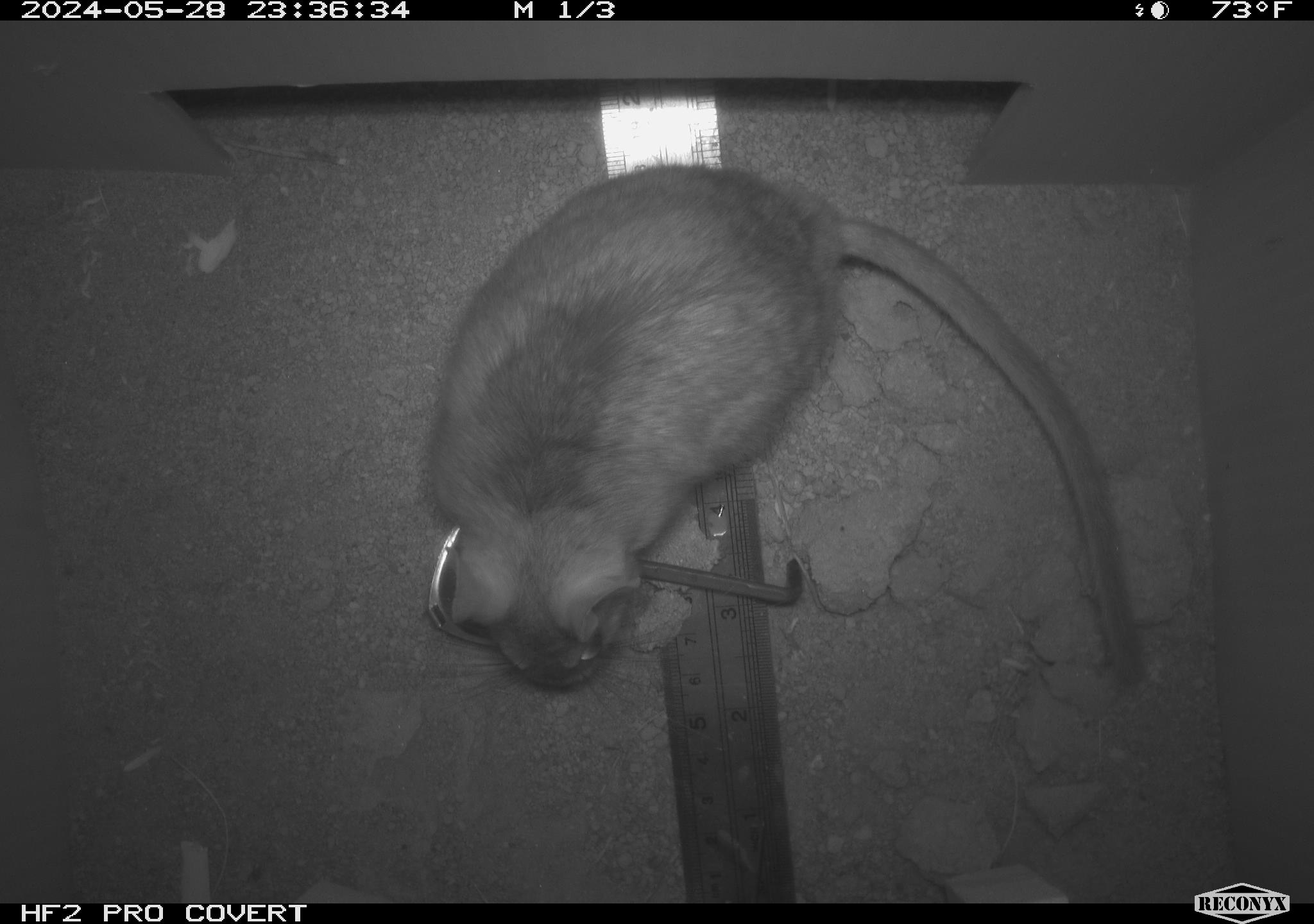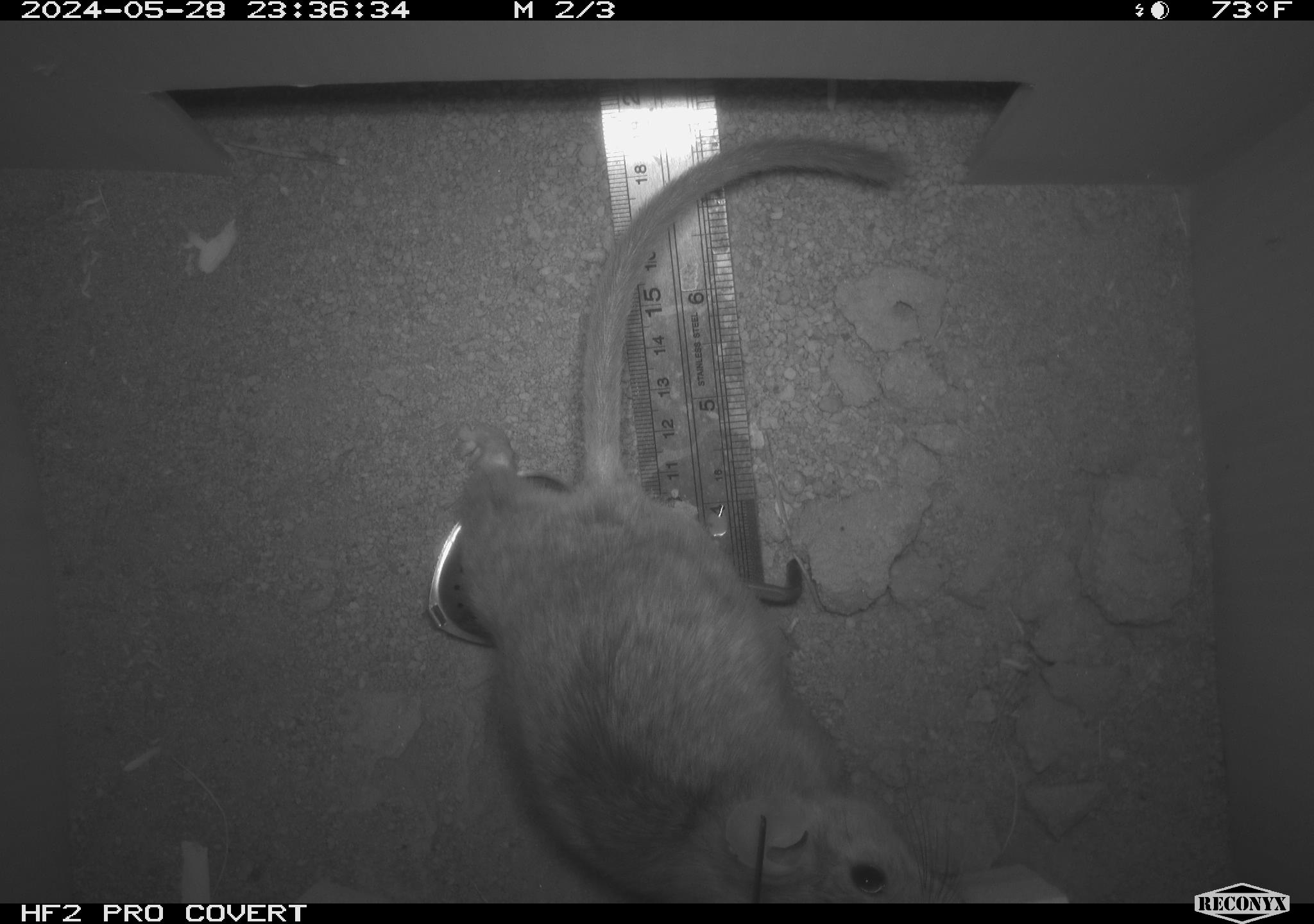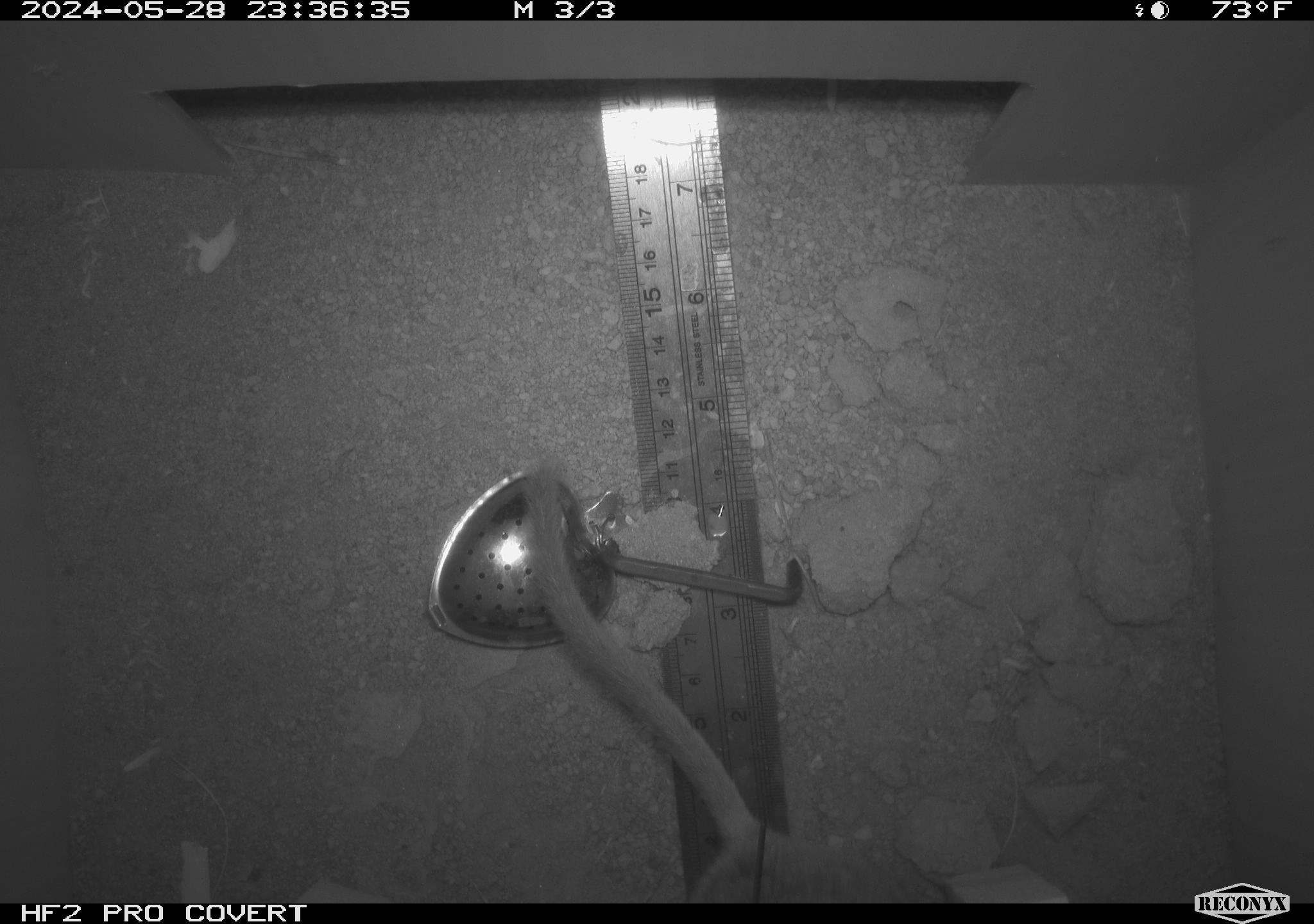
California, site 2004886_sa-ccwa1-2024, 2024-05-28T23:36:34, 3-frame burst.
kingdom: Animalia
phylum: Chordata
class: Mammalia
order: Rodentia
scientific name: Rodentia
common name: woodrat or rat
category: woodrat or rat species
Woodrat or rat species (woodrat or rat) (Rodentia).